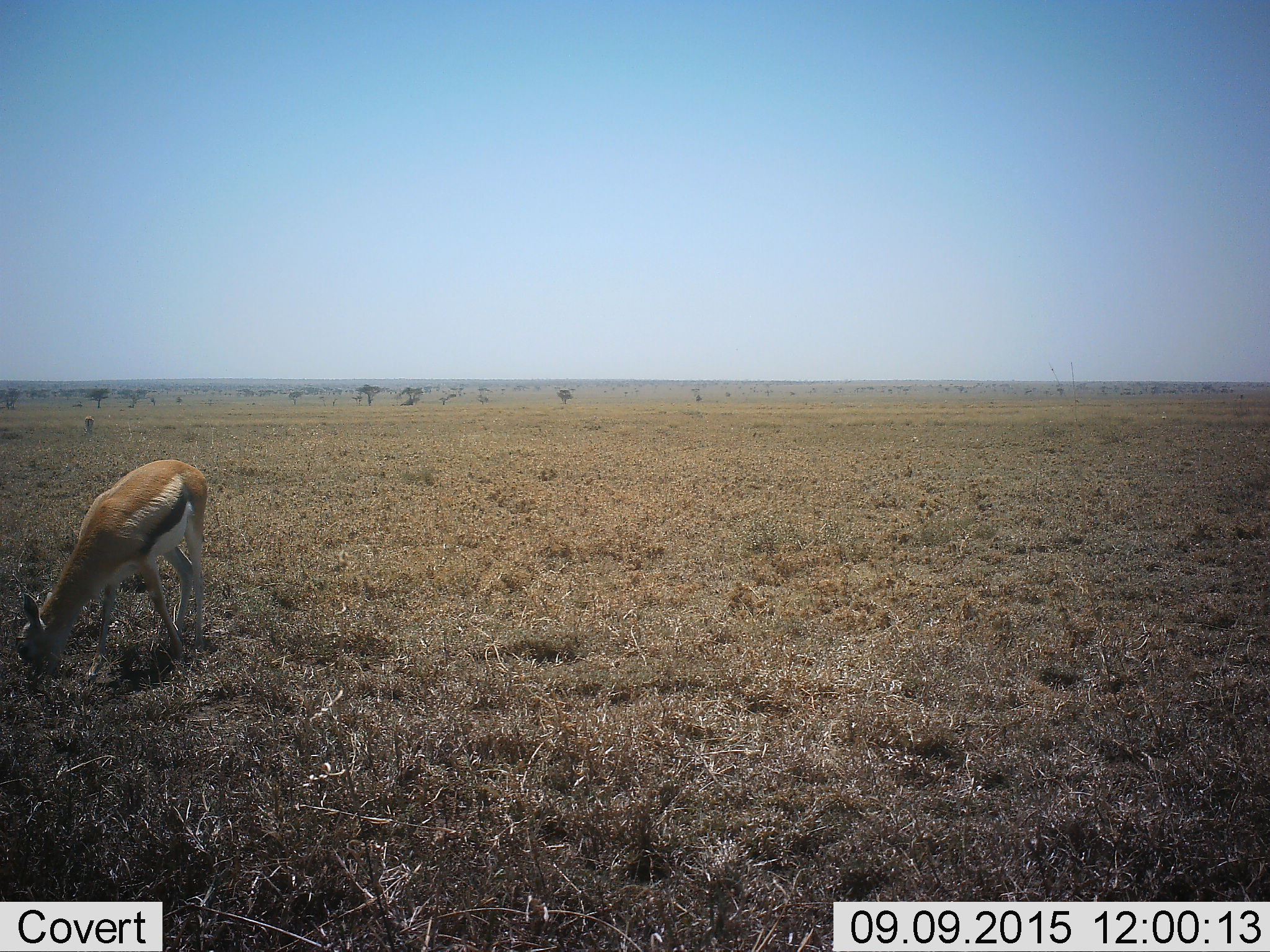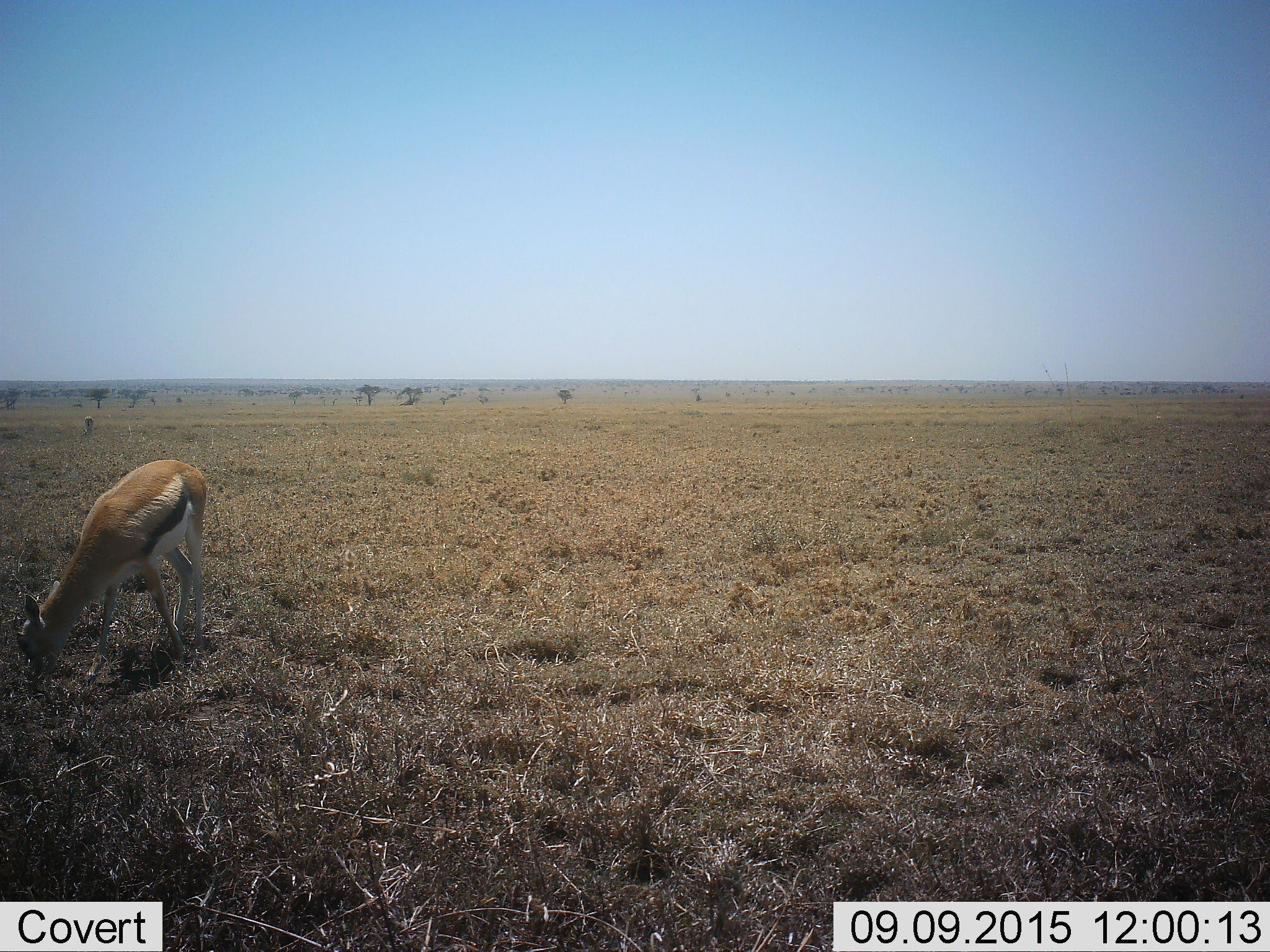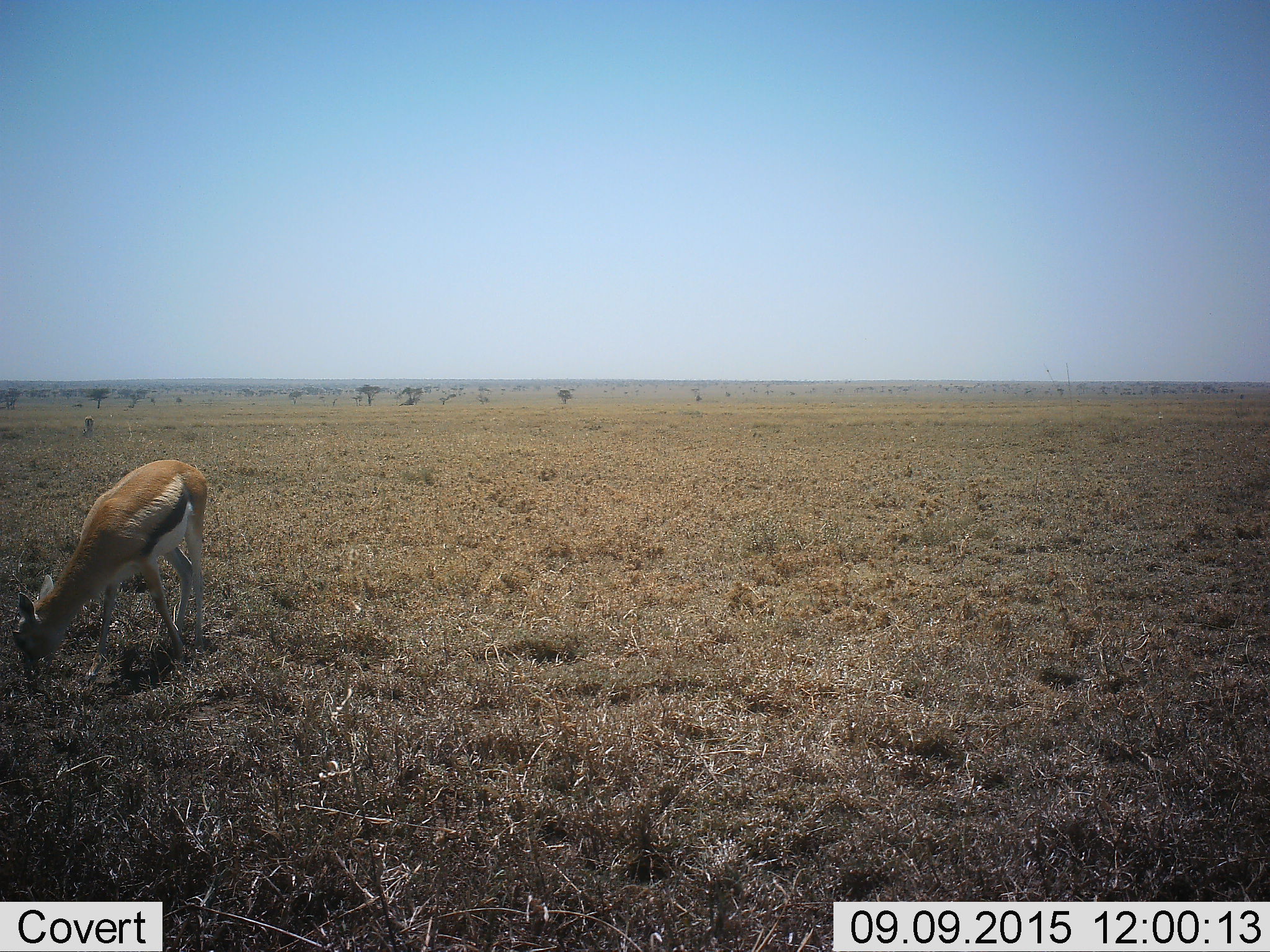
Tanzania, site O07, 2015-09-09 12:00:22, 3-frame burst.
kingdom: Animalia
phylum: Chordata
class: Mammalia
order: Artiodactyla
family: Bovidae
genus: Eudorcas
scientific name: Eudorcas thomsonii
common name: thomson's gazelle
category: gazellethomsons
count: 1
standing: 20%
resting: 0%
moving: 0%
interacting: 0%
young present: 10%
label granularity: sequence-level